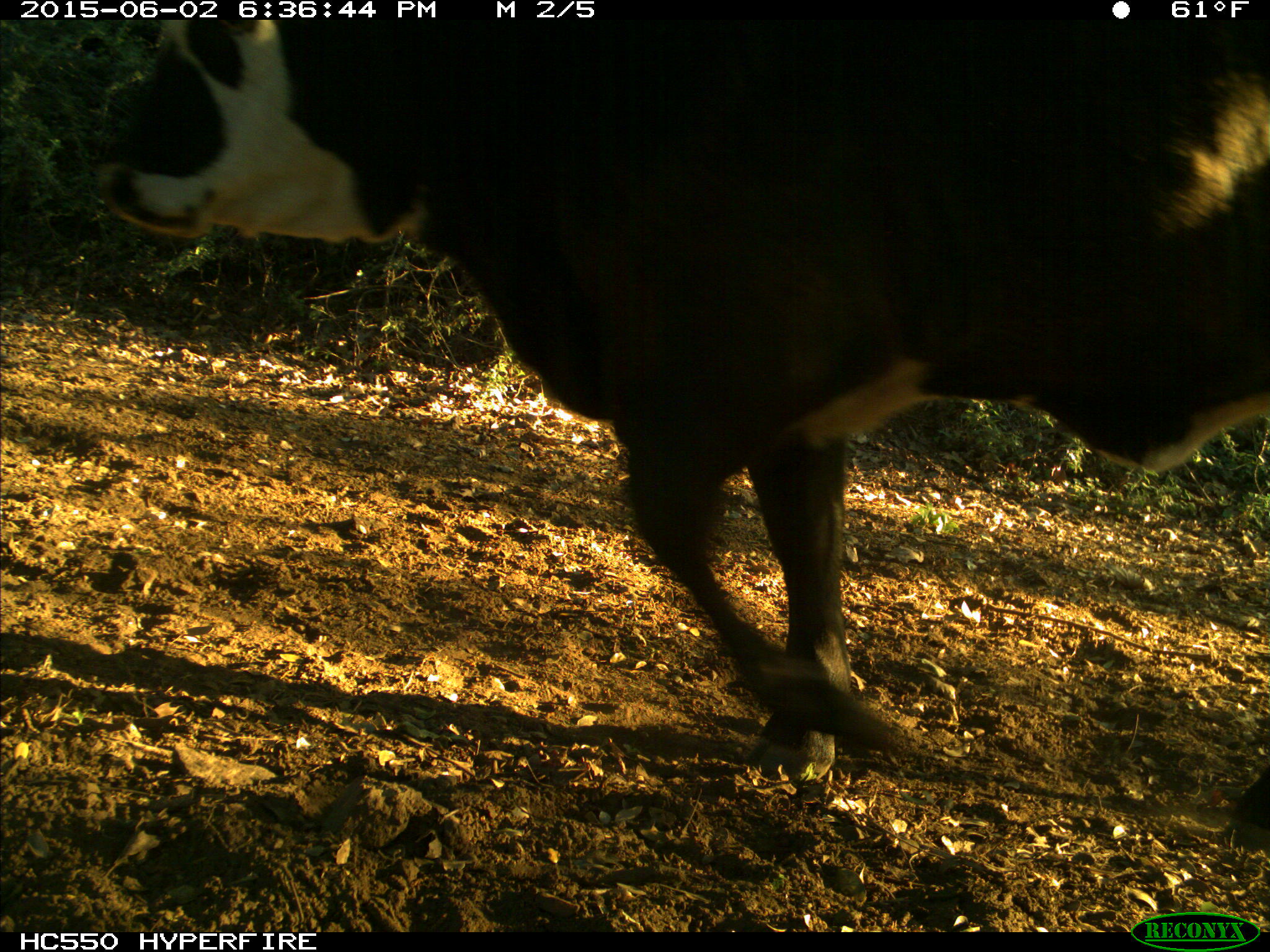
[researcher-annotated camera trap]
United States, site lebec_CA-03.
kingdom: Animalia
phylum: Chordata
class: Mammalia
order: Artiodactyla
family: Bovidae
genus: Bos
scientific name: Bos taurus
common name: domestic cow